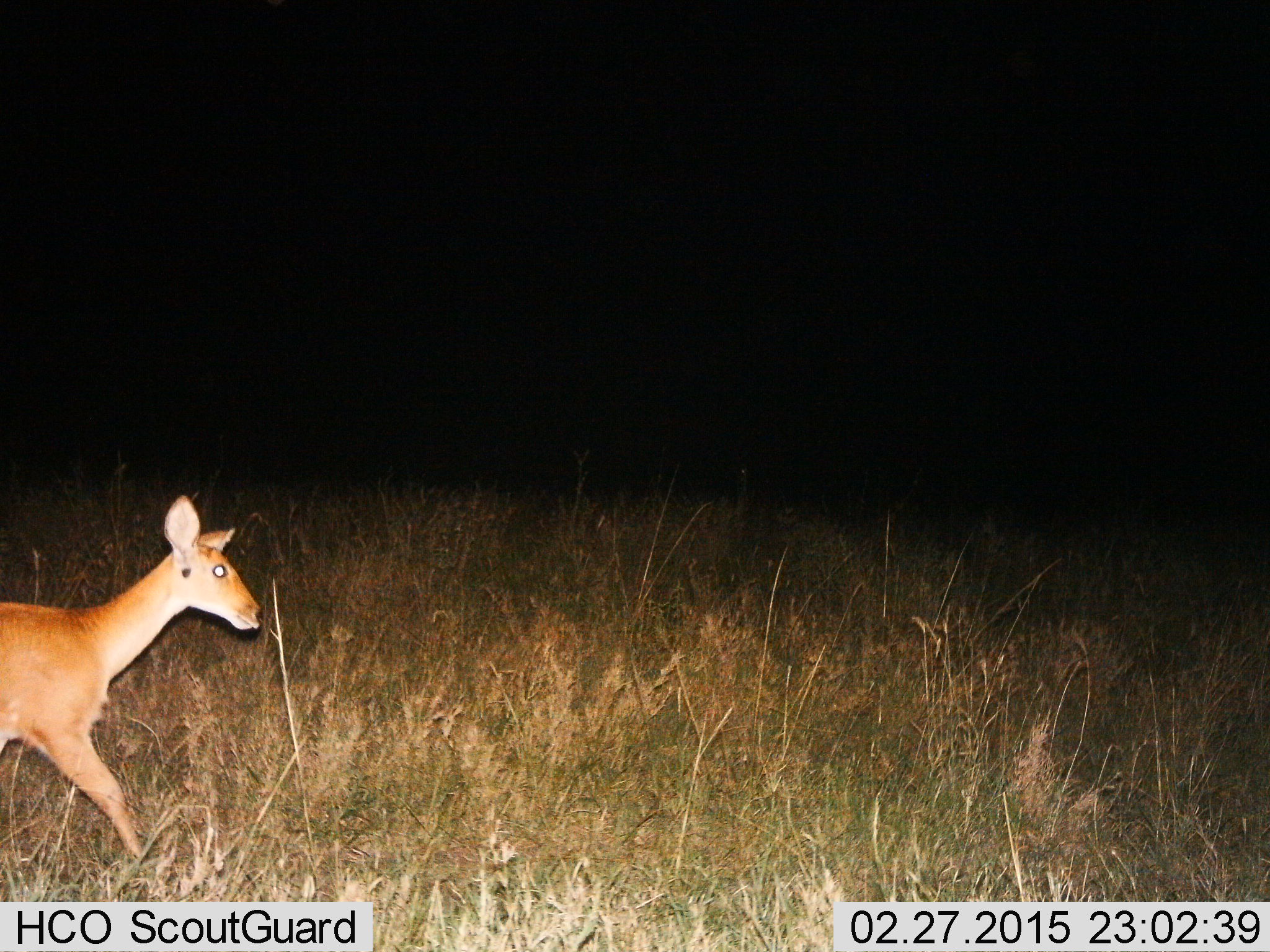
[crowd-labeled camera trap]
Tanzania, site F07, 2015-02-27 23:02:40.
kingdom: Animalia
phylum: Chordata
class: Mammalia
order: Artiodactyla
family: Bovidae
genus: Redunca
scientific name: Redunca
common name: reedbuck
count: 1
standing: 20%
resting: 0%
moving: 100%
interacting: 0%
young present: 0%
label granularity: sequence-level